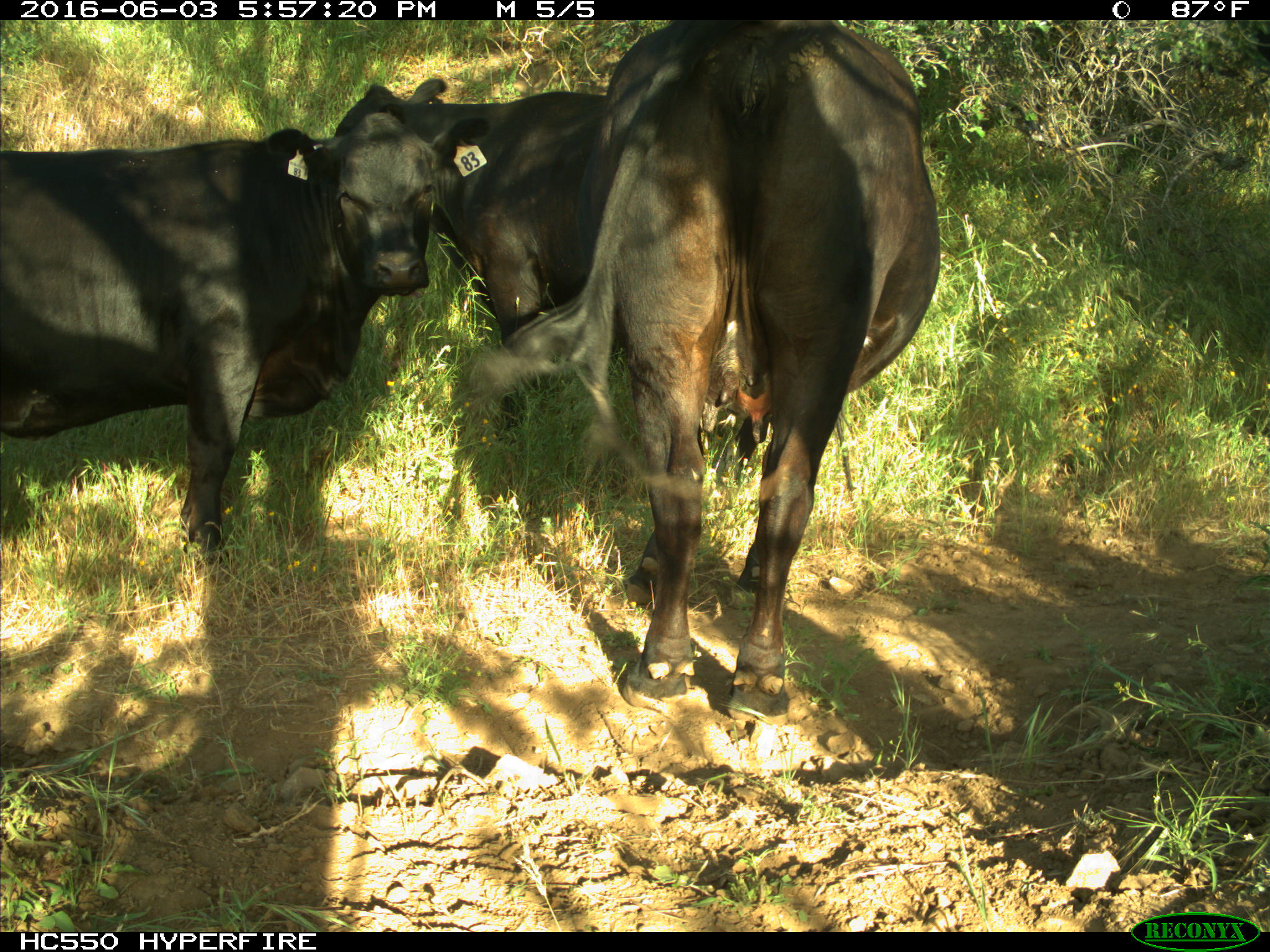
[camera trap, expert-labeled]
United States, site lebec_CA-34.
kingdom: Animalia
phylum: Chordata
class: Mammalia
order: Artiodactyla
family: Bovidae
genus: Bos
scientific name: Bos taurus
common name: domestic cow